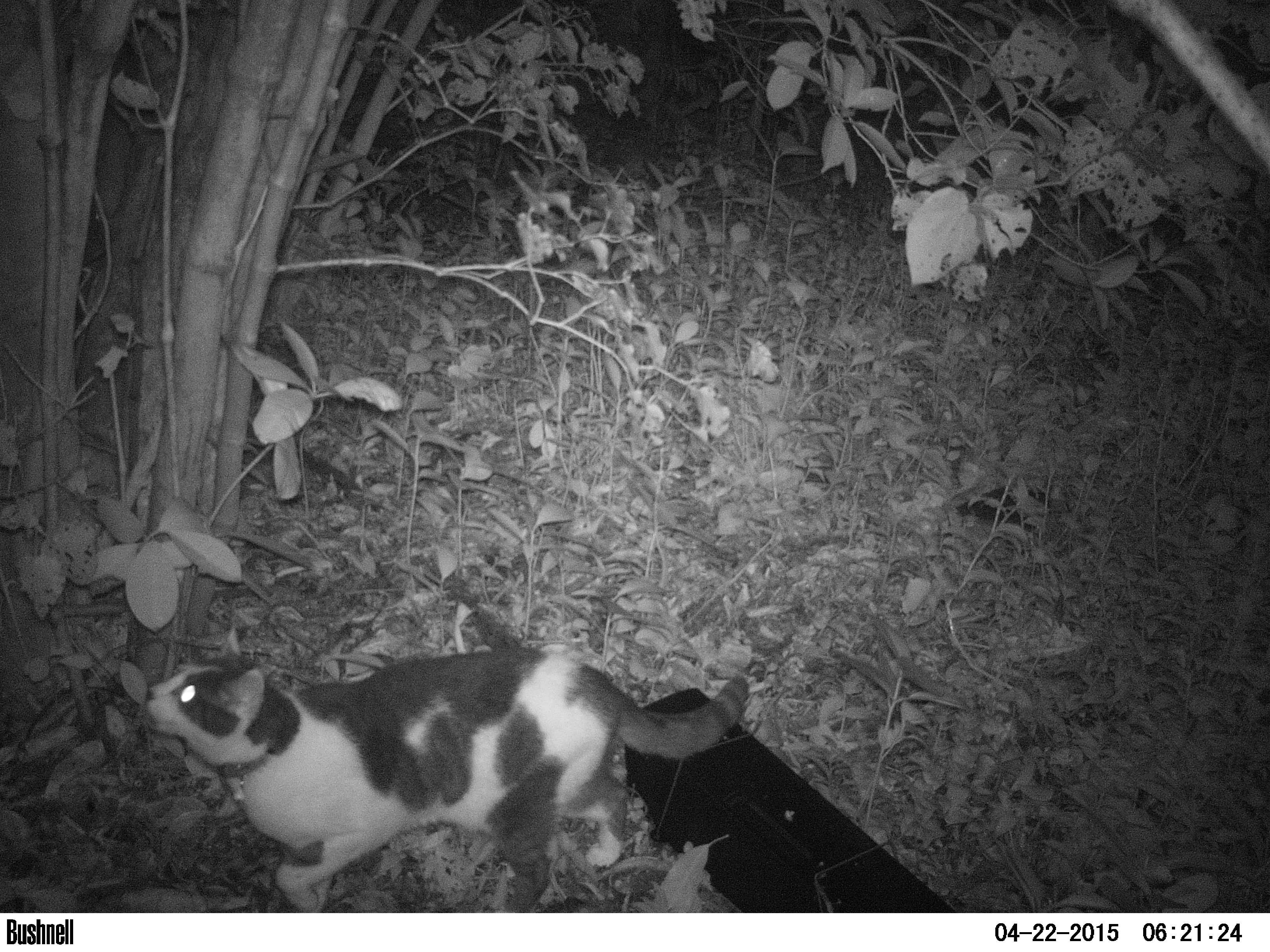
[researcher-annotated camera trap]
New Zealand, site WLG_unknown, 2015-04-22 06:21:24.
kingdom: Animalia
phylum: Chordata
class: Mammalia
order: Carnivora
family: Felidae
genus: Felis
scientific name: Felis catus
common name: domestic cat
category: cat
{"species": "cat (domestic cat) (Felis catus)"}